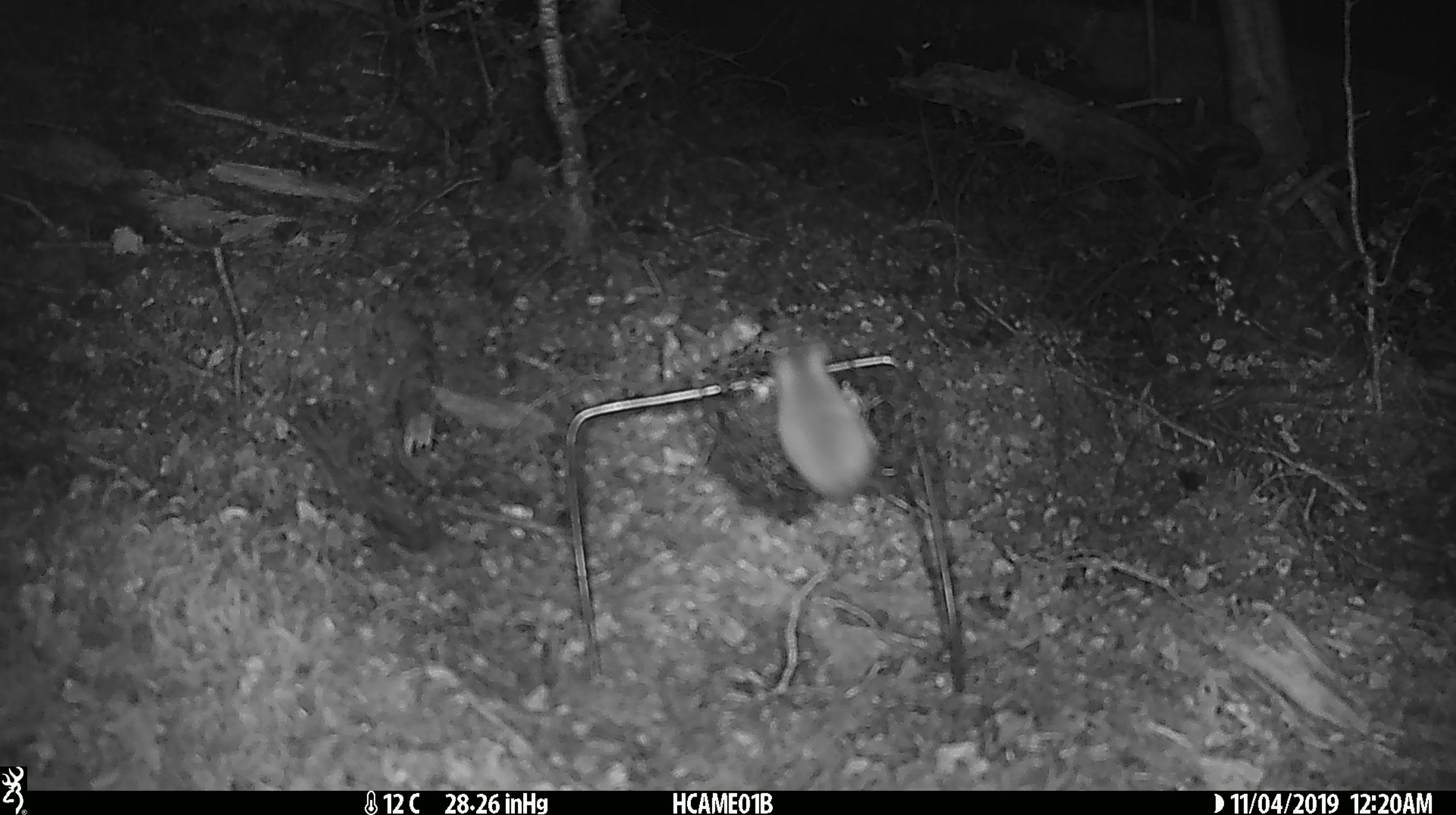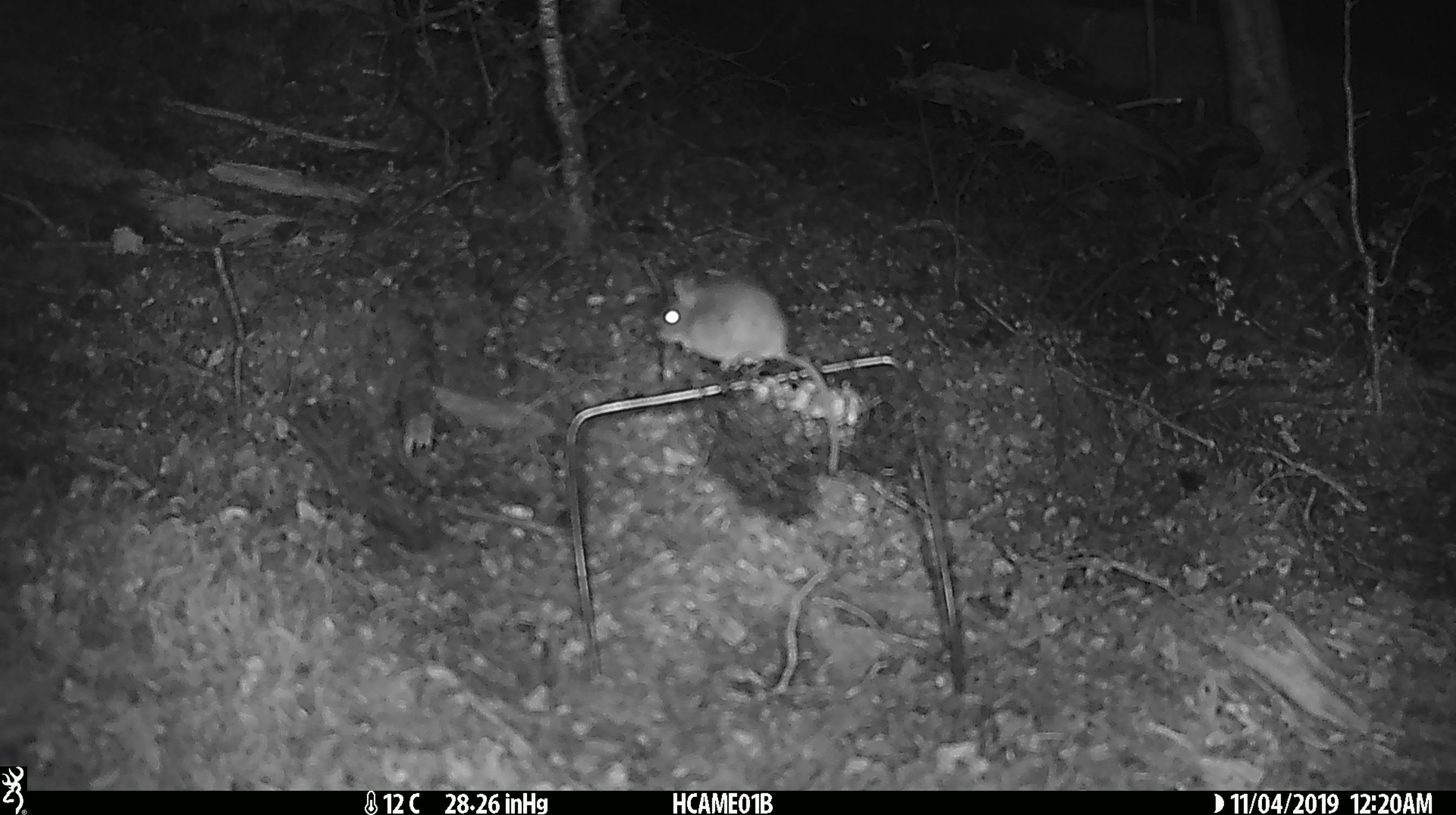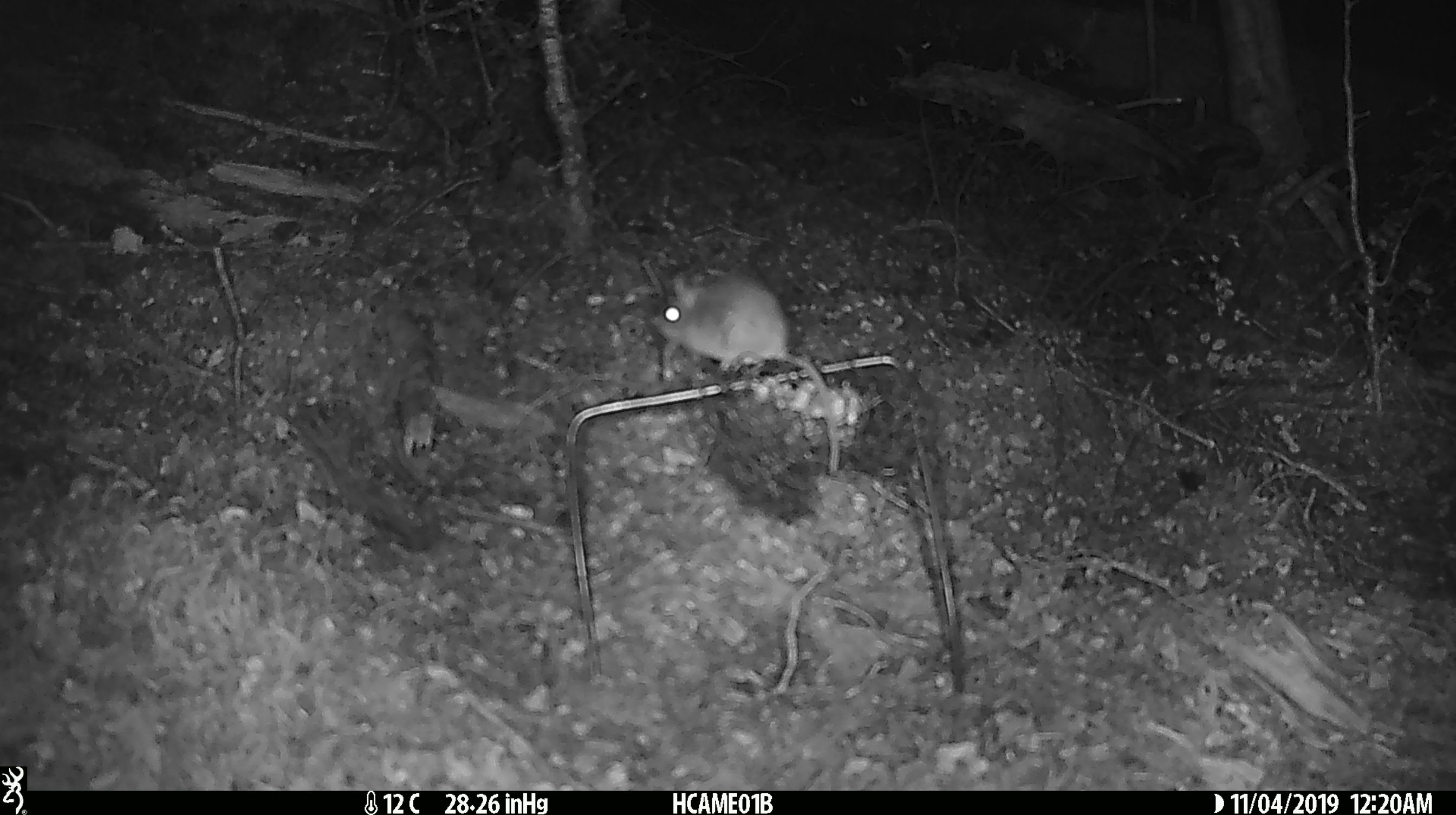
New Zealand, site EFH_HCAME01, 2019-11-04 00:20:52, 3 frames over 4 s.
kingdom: Animalia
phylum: Chordata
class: Mammalia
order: Rodentia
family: Muridae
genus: Mus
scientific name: Mus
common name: mouse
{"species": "mouse (Mus)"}